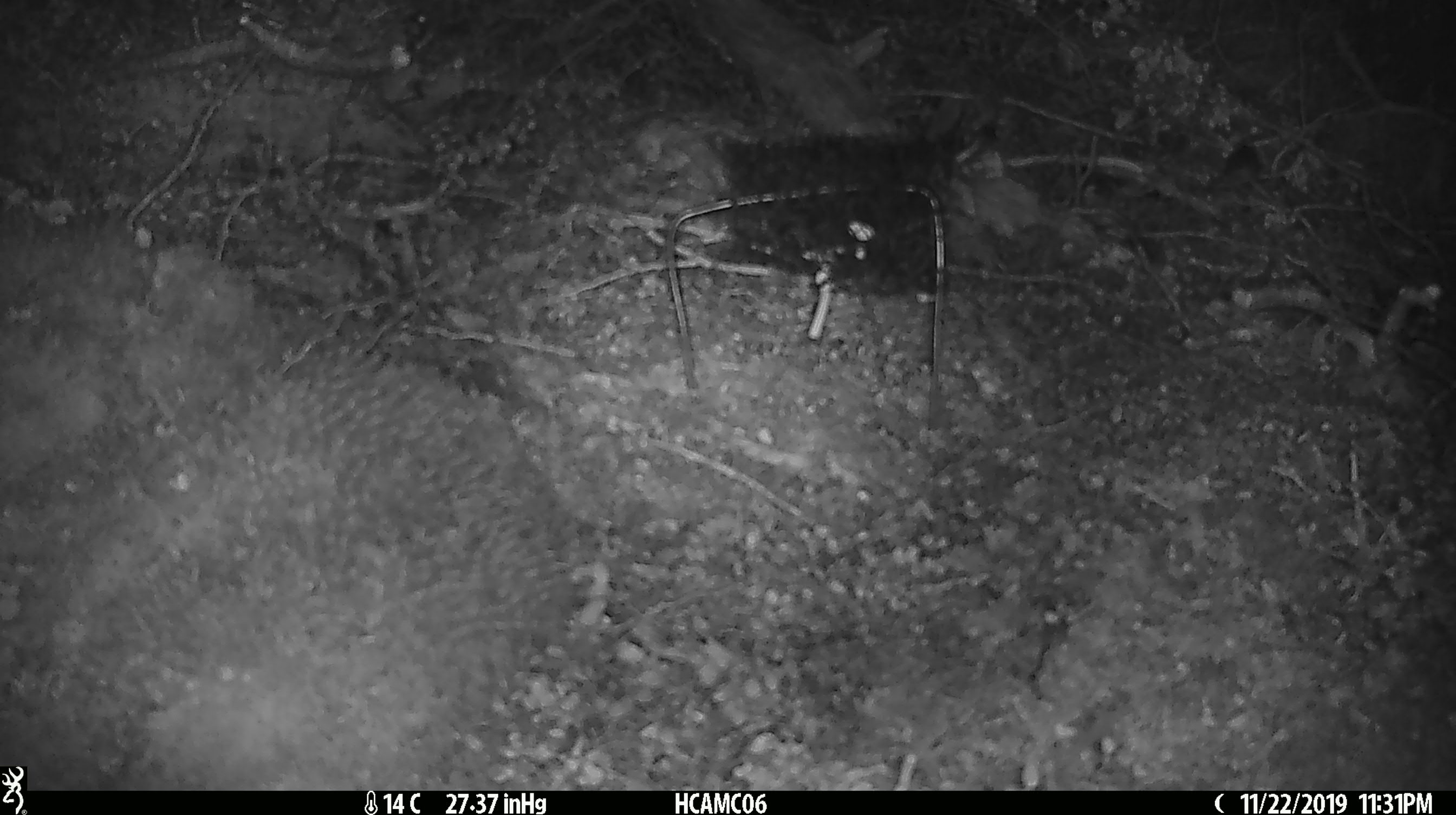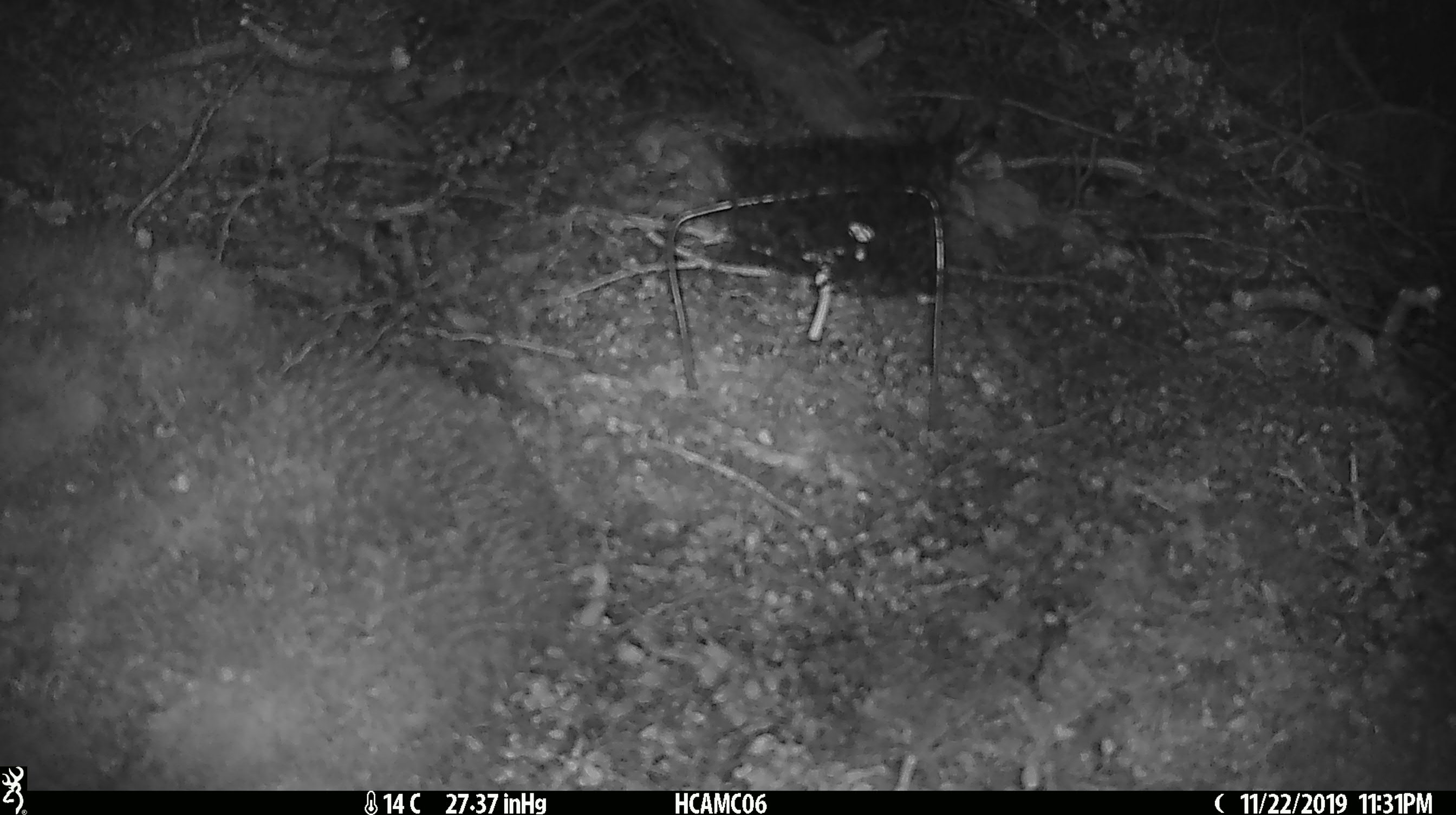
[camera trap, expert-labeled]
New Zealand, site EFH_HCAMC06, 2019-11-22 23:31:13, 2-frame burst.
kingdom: Animalia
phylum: Chordata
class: Mammalia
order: Rodentia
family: Muridae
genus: Mus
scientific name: Mus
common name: mouse